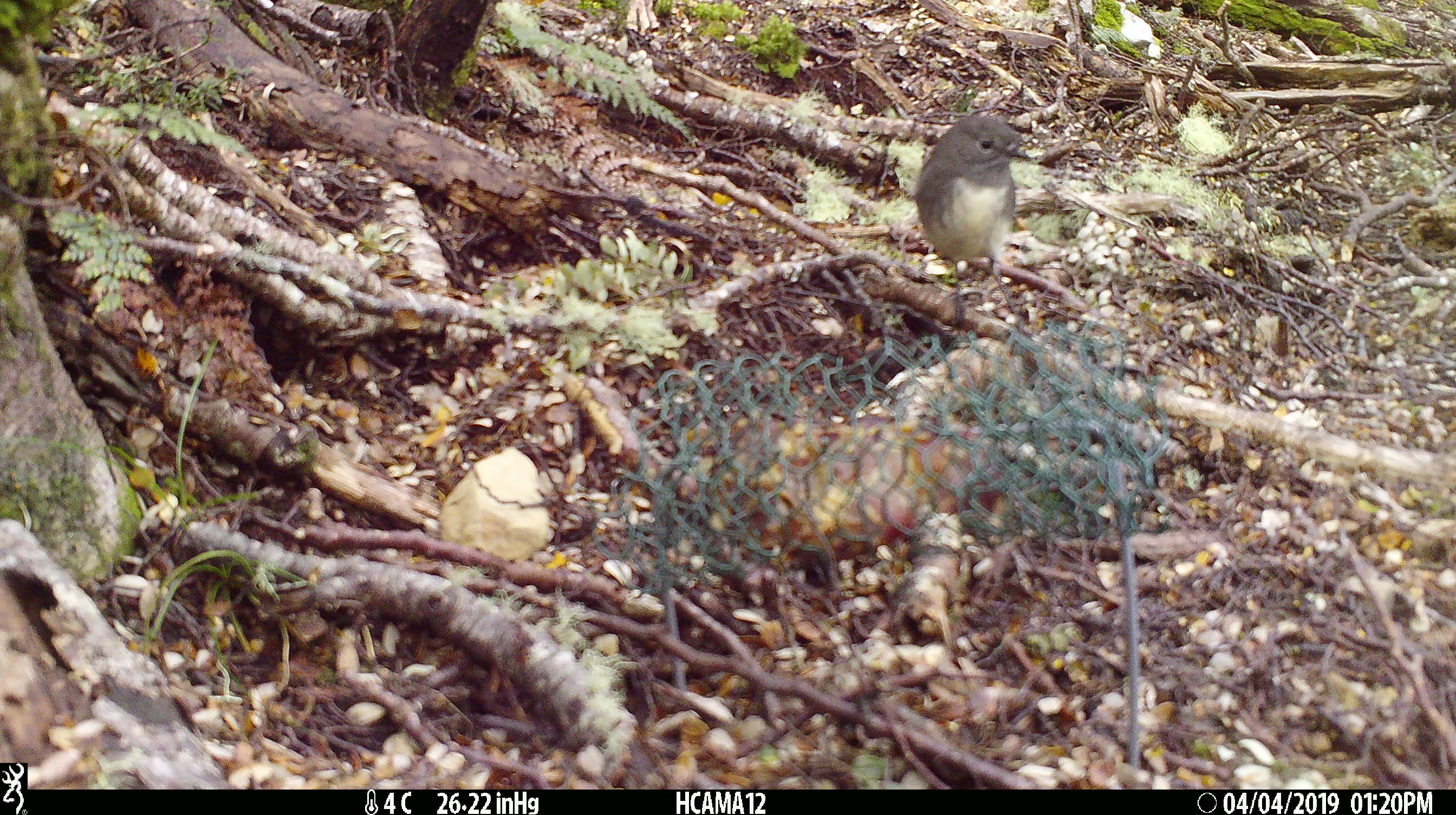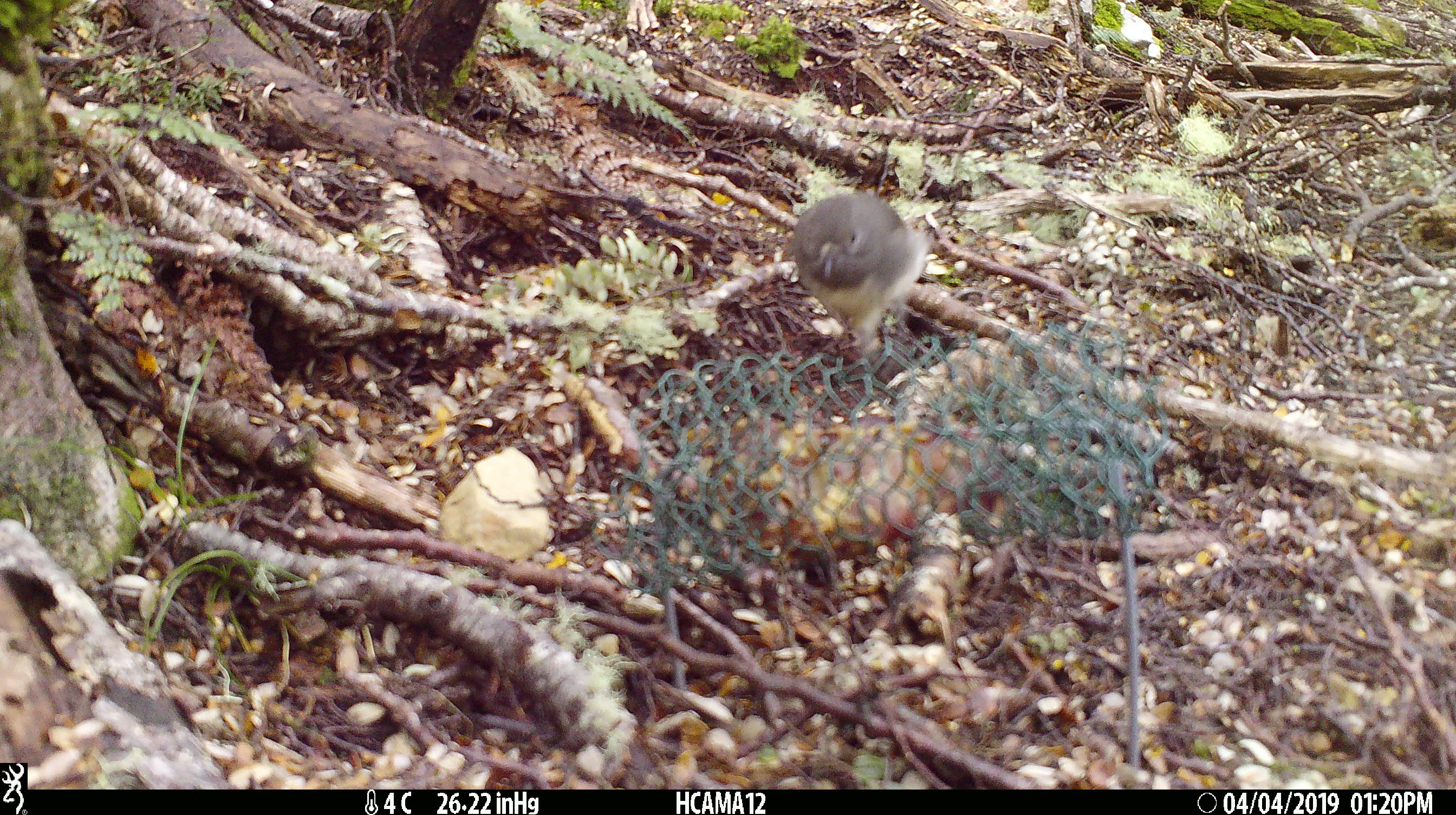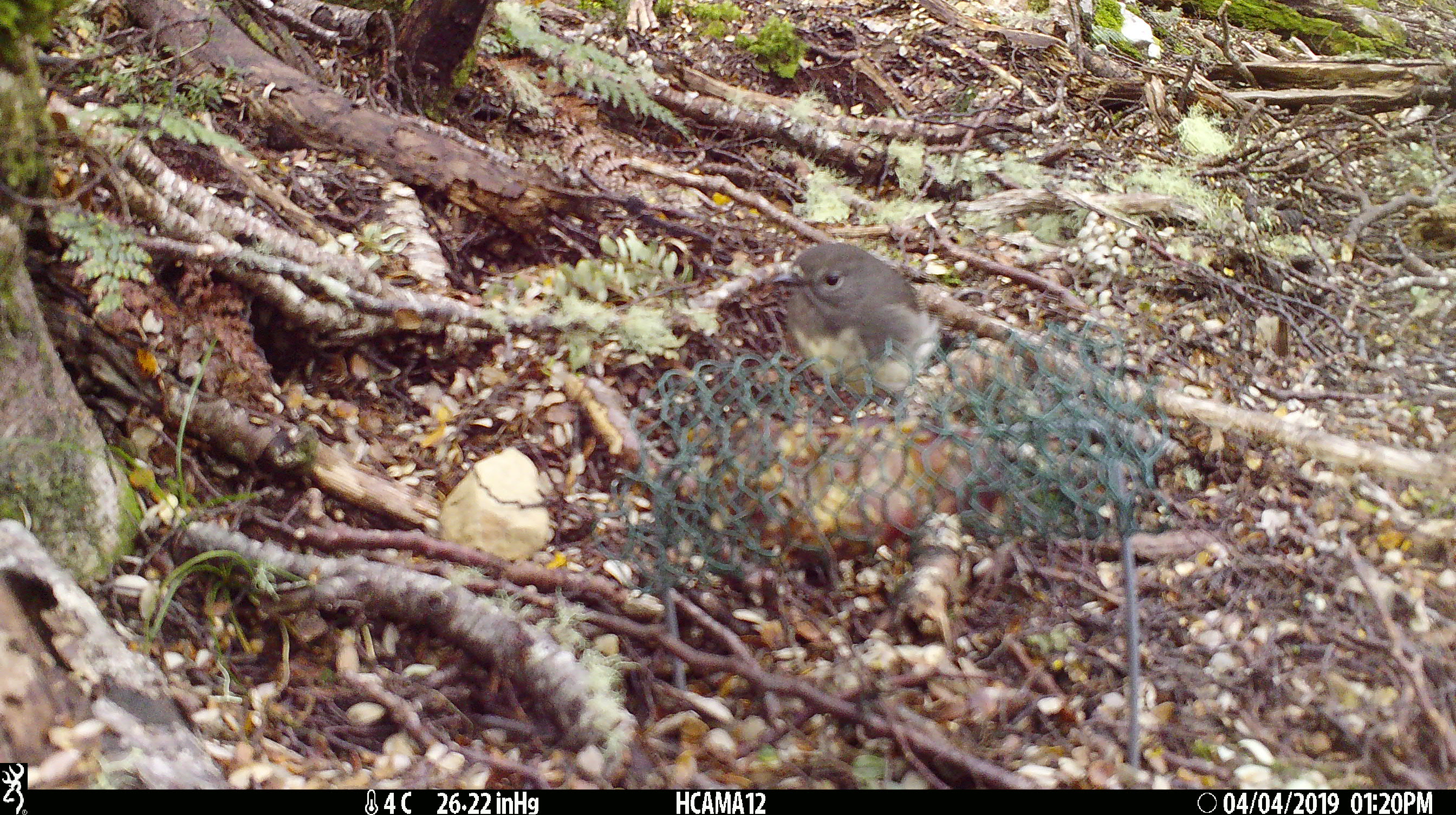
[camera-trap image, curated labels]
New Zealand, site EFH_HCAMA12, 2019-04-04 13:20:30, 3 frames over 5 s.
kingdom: Animalia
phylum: Chordata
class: Aves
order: Passeriformes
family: Petroicidae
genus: Petroica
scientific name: Petroica australis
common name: new zealand robin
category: robin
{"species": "robin (new zealand robin) (Petroica australis)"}